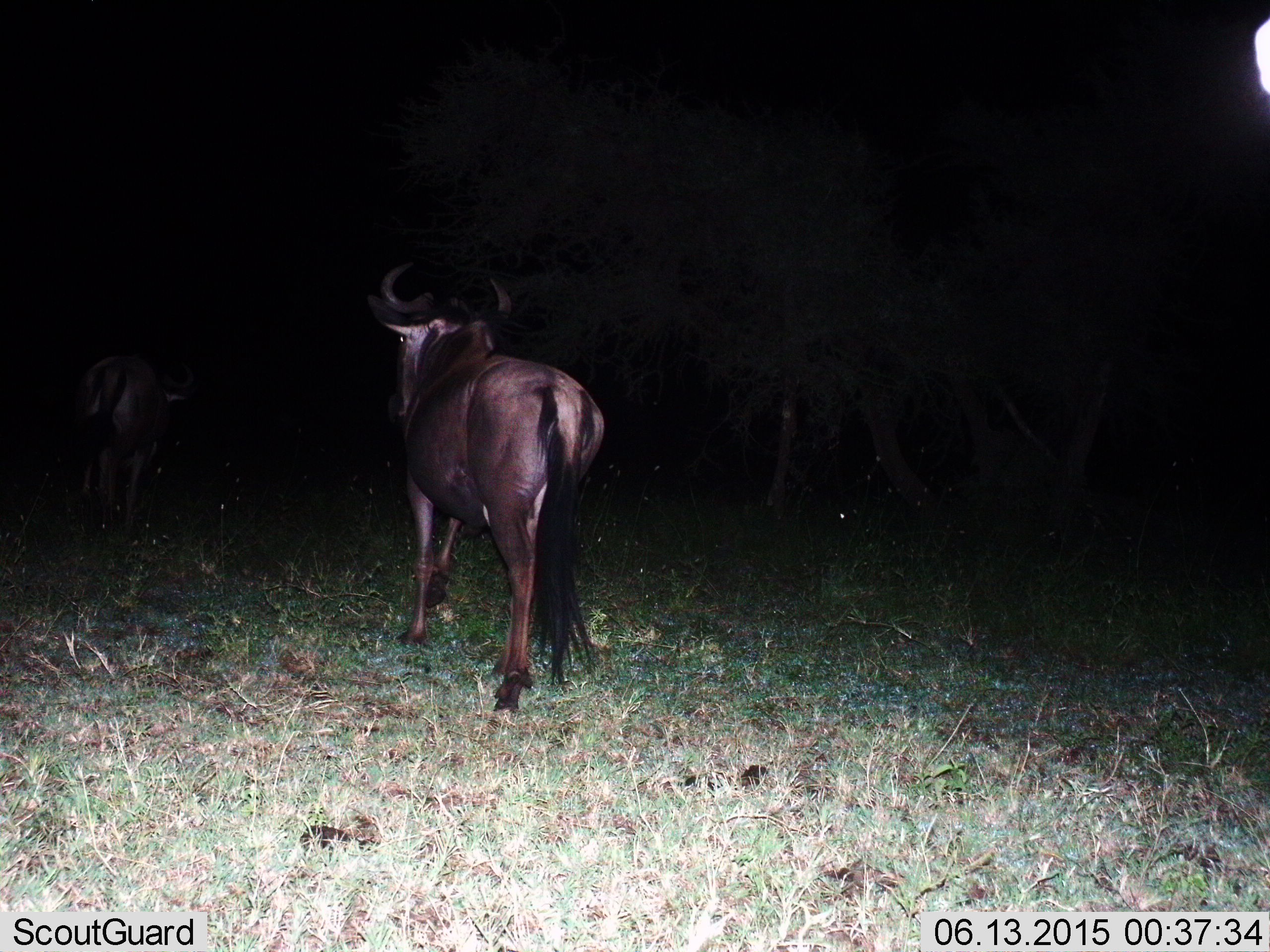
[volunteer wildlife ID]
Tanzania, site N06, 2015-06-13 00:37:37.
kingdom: Animalia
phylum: Chordata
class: Mammalia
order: Artiodactyla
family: Bovidae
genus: Connochaetes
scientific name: Connochaetes taurinus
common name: blue wildebeest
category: wildebeest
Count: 2.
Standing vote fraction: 20%.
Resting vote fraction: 0%.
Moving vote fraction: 80%.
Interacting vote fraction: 0%.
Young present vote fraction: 0%.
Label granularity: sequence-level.